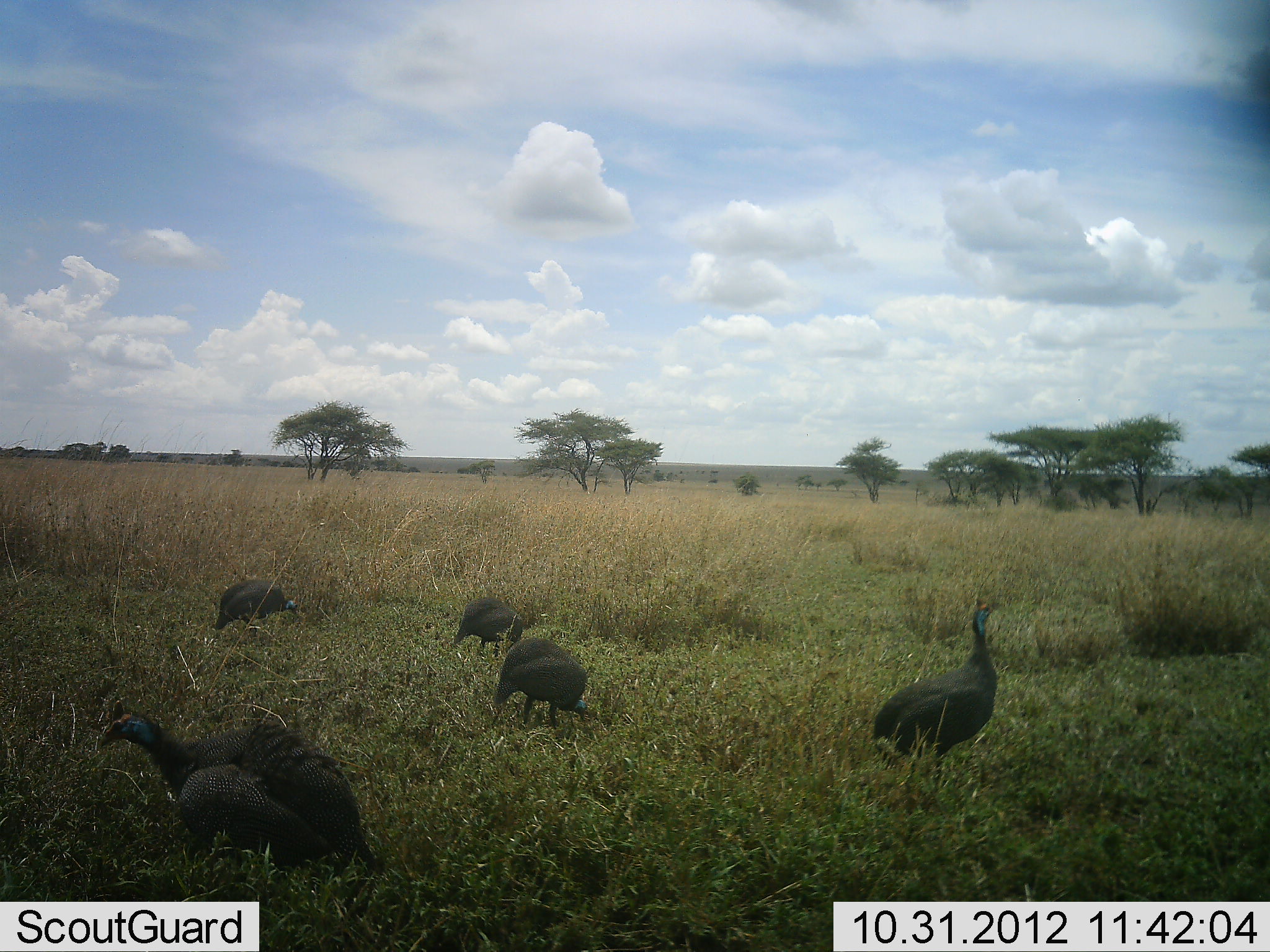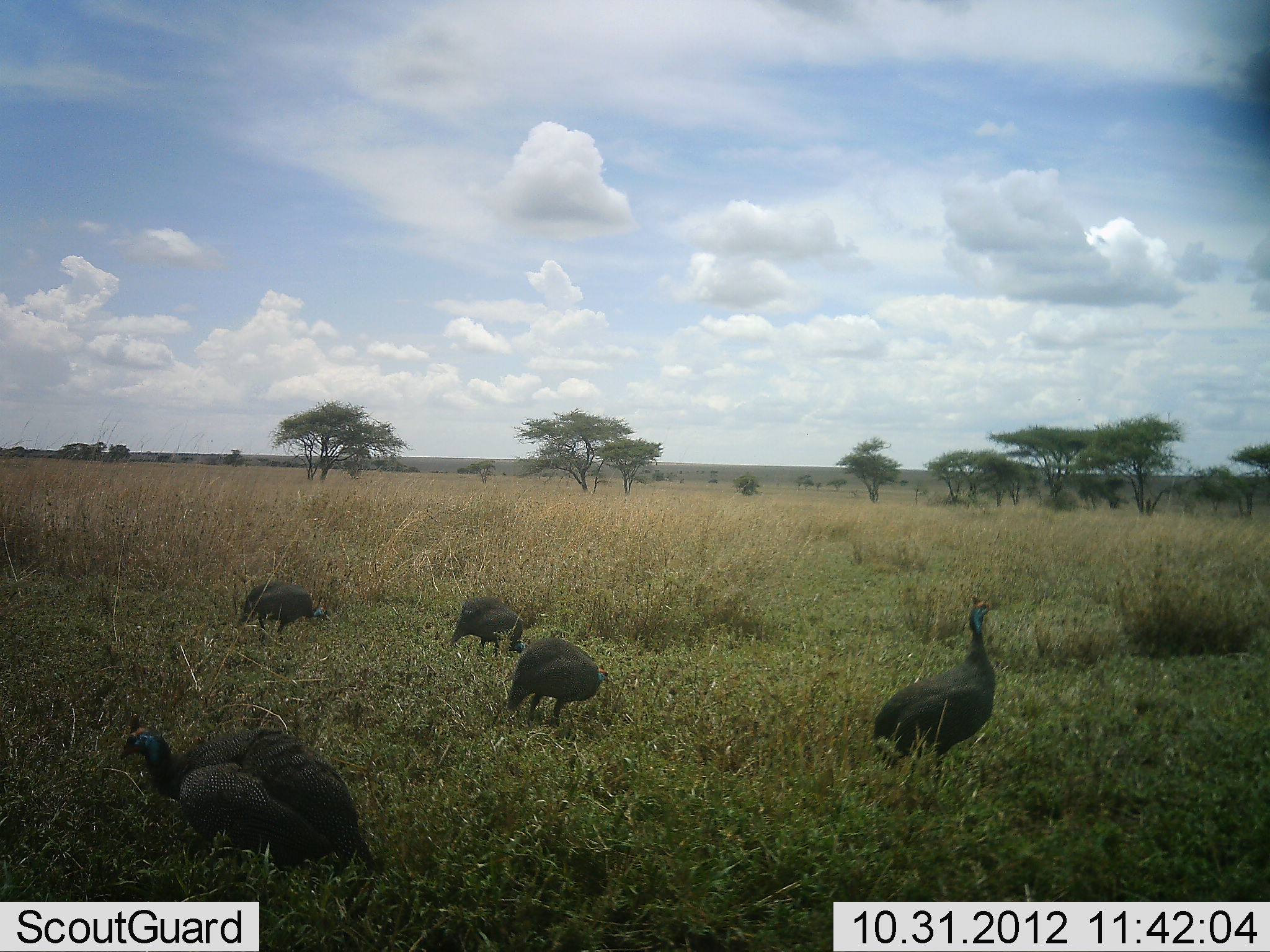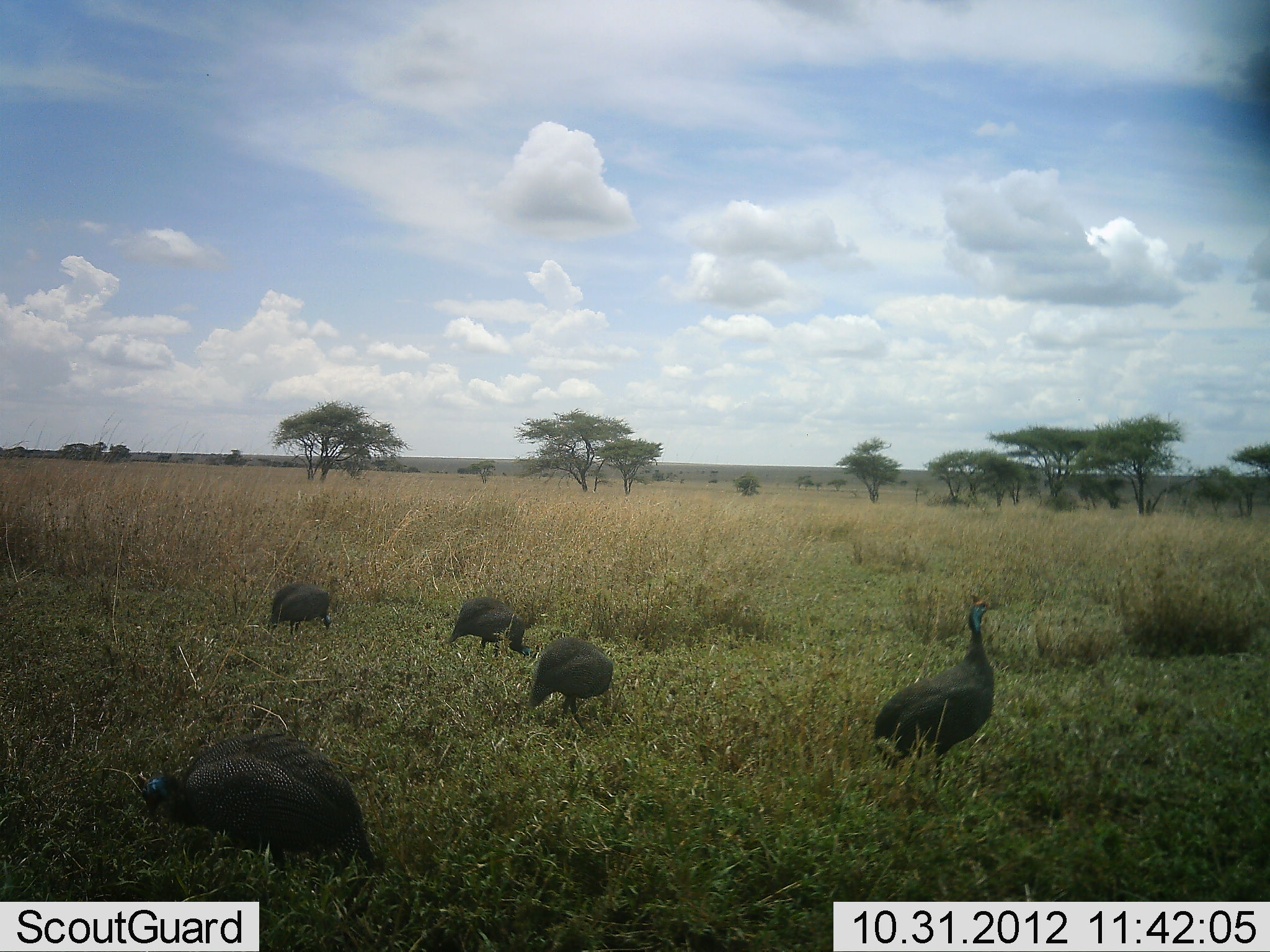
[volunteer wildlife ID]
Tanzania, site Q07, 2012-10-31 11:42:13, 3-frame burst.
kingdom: Animalia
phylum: Chordata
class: Aves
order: Galliformes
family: Numididae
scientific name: Numididae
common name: guinea fowl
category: guineafowl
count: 5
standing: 60%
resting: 0%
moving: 20%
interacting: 0%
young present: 0%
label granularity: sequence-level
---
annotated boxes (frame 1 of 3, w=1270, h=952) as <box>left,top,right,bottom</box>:
animal: <box>98,700,381,871</box>; <box>870,598,999,786</box>; <box>491,636,592,730</box>; <box>215,579,300,638</box>; <box>448,595,522,649</box>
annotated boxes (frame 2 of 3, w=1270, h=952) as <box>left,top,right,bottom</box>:
animal: <box>123,715,373,869</box>; <box>874,596,996,776</box>; <box>506,636,610,727</box>; <box>242,580,331,640</box>; <box>450,595,526,657</box>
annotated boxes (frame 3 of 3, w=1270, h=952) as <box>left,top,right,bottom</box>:
animal: <box>133,731,379,876</box>; <box>875,595,998,774</box>; <box>527,636,615,726</box>; <box>448,594,531,660</box>; <box>262,582,335,633</box>